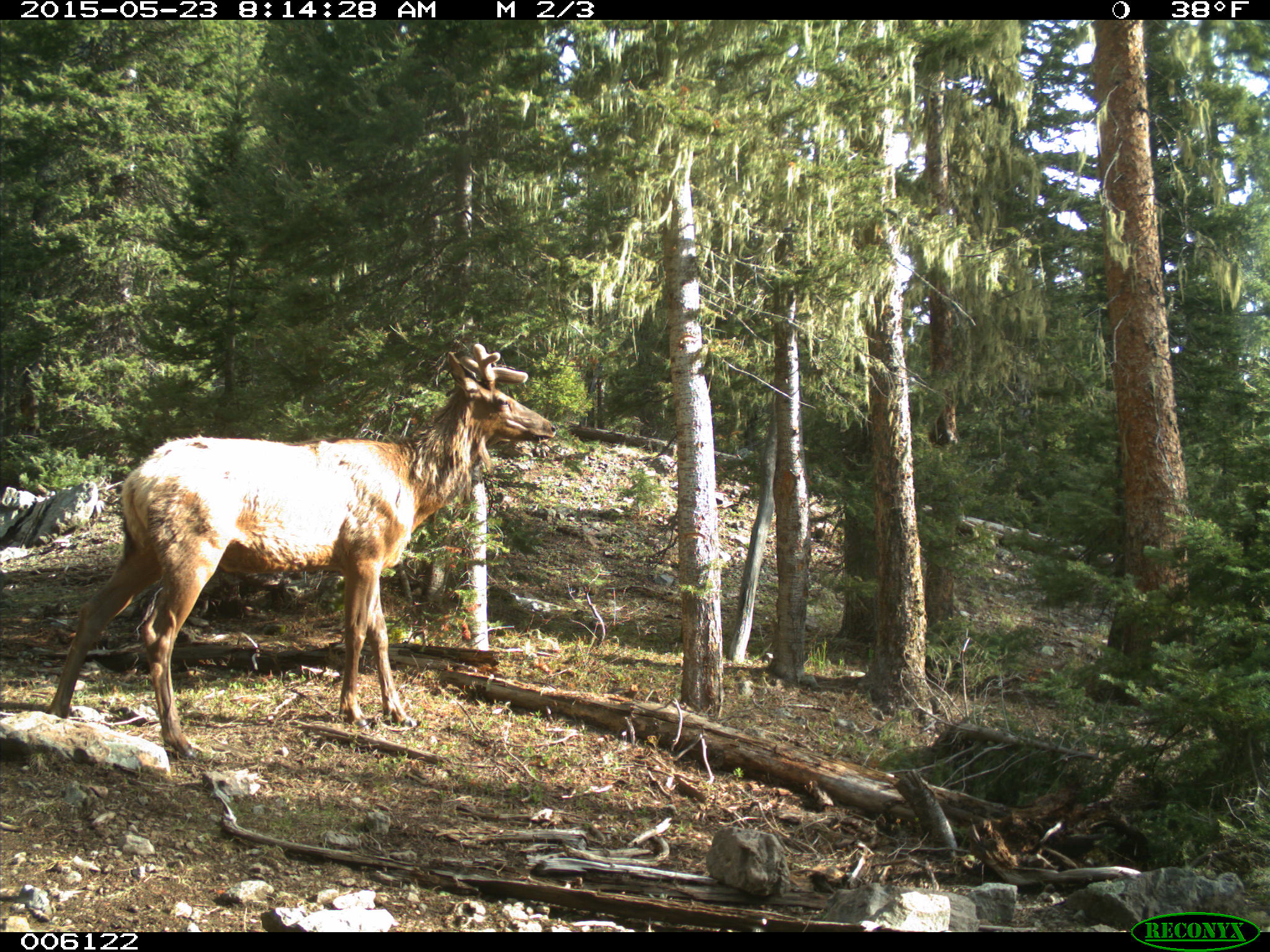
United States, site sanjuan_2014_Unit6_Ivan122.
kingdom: Animalia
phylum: Chordata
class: Mammalia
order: Artiodactyla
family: Cervidae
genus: Cervus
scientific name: Cervus elaphus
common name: red deer